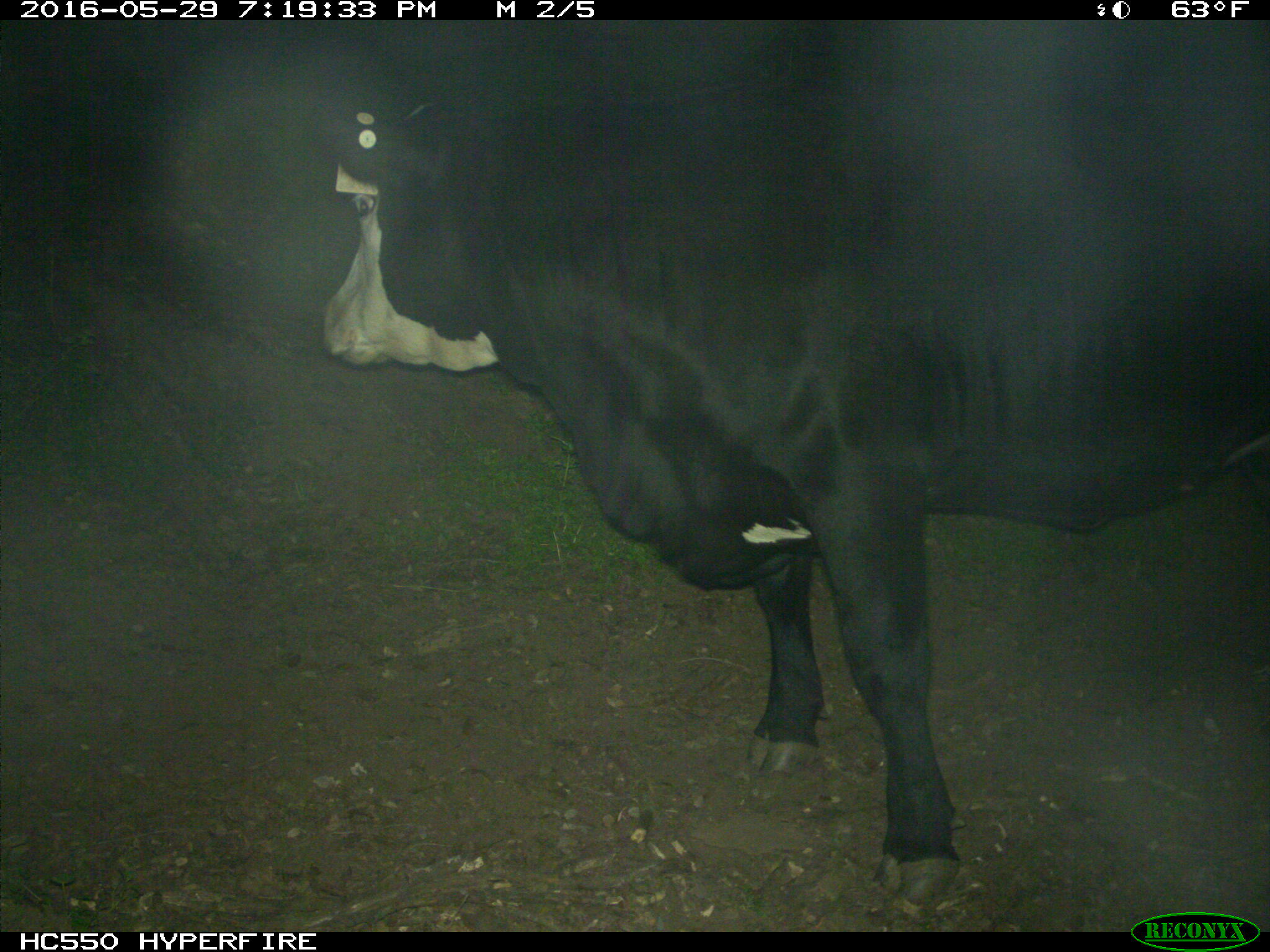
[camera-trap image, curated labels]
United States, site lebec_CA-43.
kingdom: Animalia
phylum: Chordata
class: Mammalia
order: Artiodactyla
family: Bovidae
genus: Bos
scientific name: Bos taurus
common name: domestic cow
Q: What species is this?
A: Bos taurus (domestic cow).